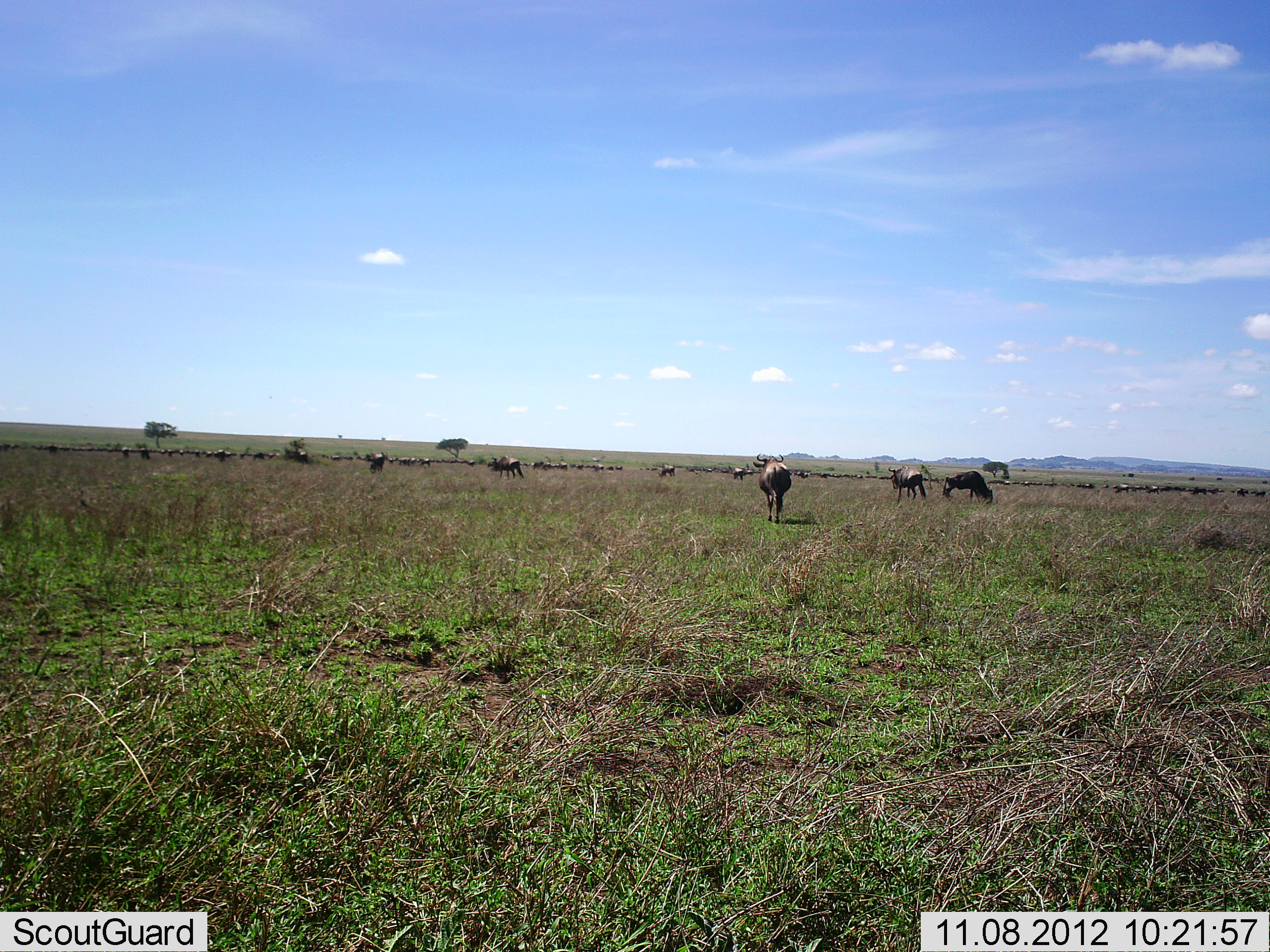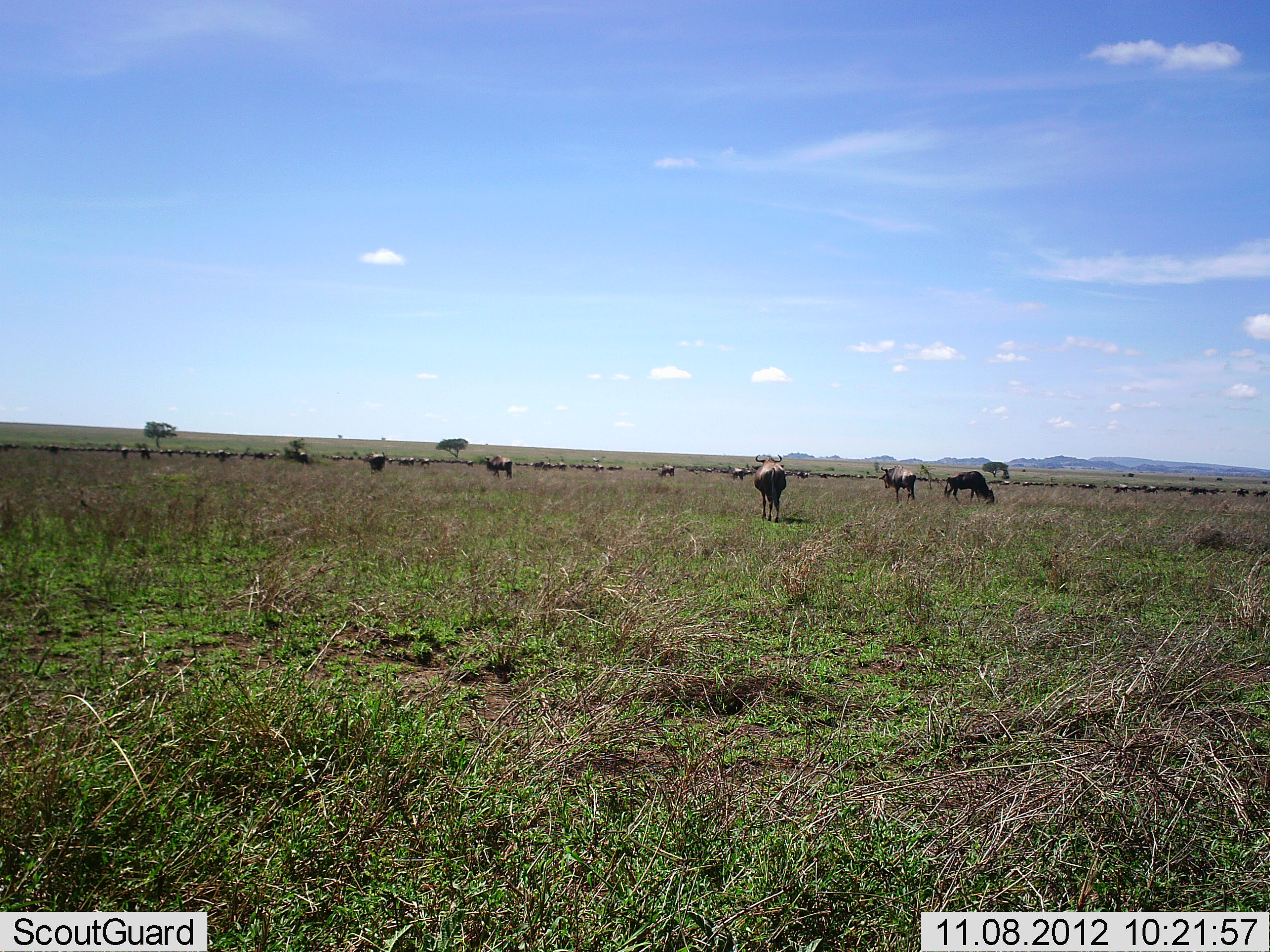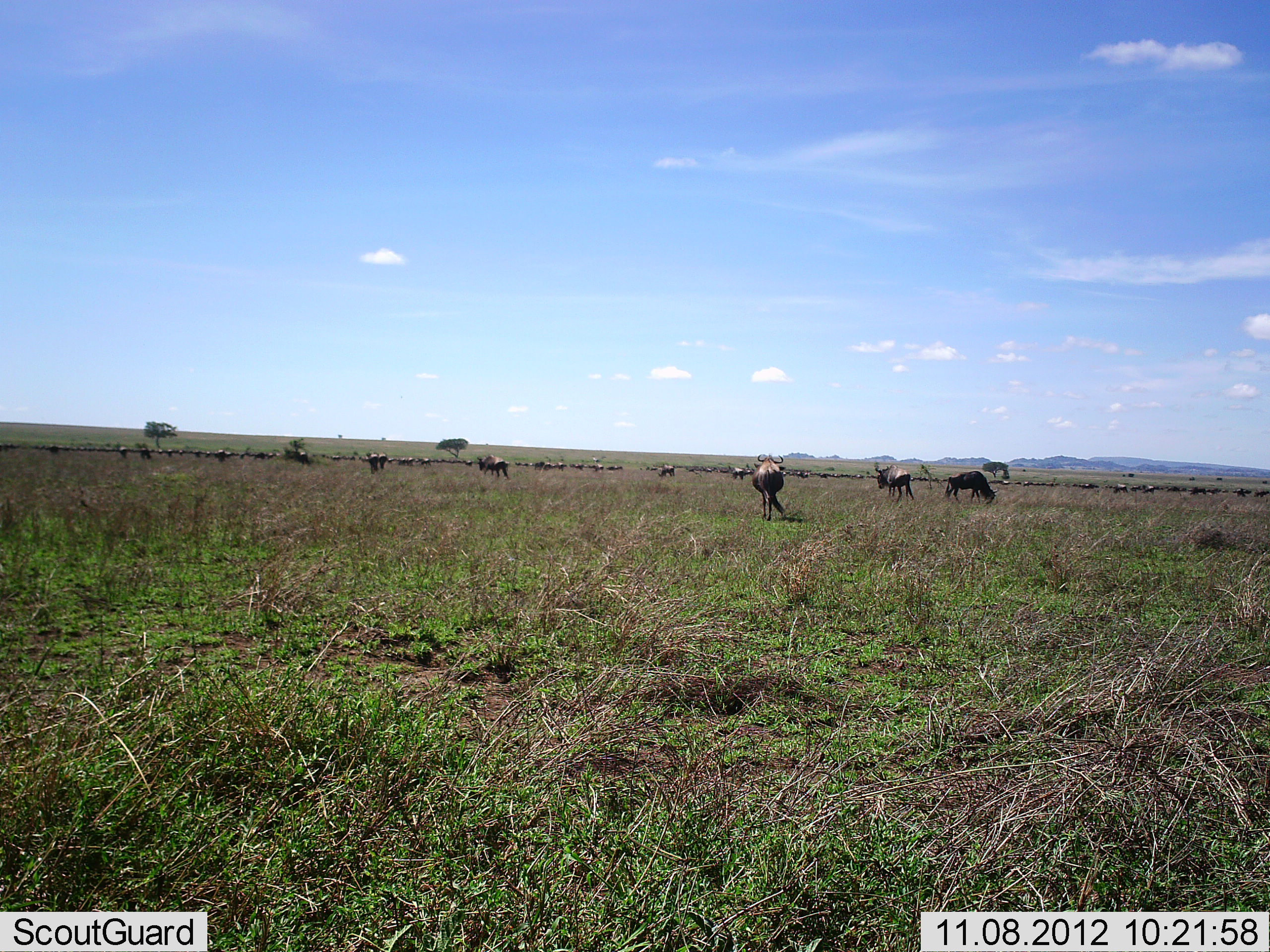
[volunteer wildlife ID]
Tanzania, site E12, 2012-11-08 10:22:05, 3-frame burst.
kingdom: Animalia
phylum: Chordata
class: Mammalia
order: Artiodactyla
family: Bovidae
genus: Connochaetes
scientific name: Connochaetes taurinus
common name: blue wildebeest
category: wildebeest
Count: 51+.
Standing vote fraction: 50%.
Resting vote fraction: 10%.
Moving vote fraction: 70%.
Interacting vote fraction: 10%.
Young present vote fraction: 0%.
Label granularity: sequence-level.